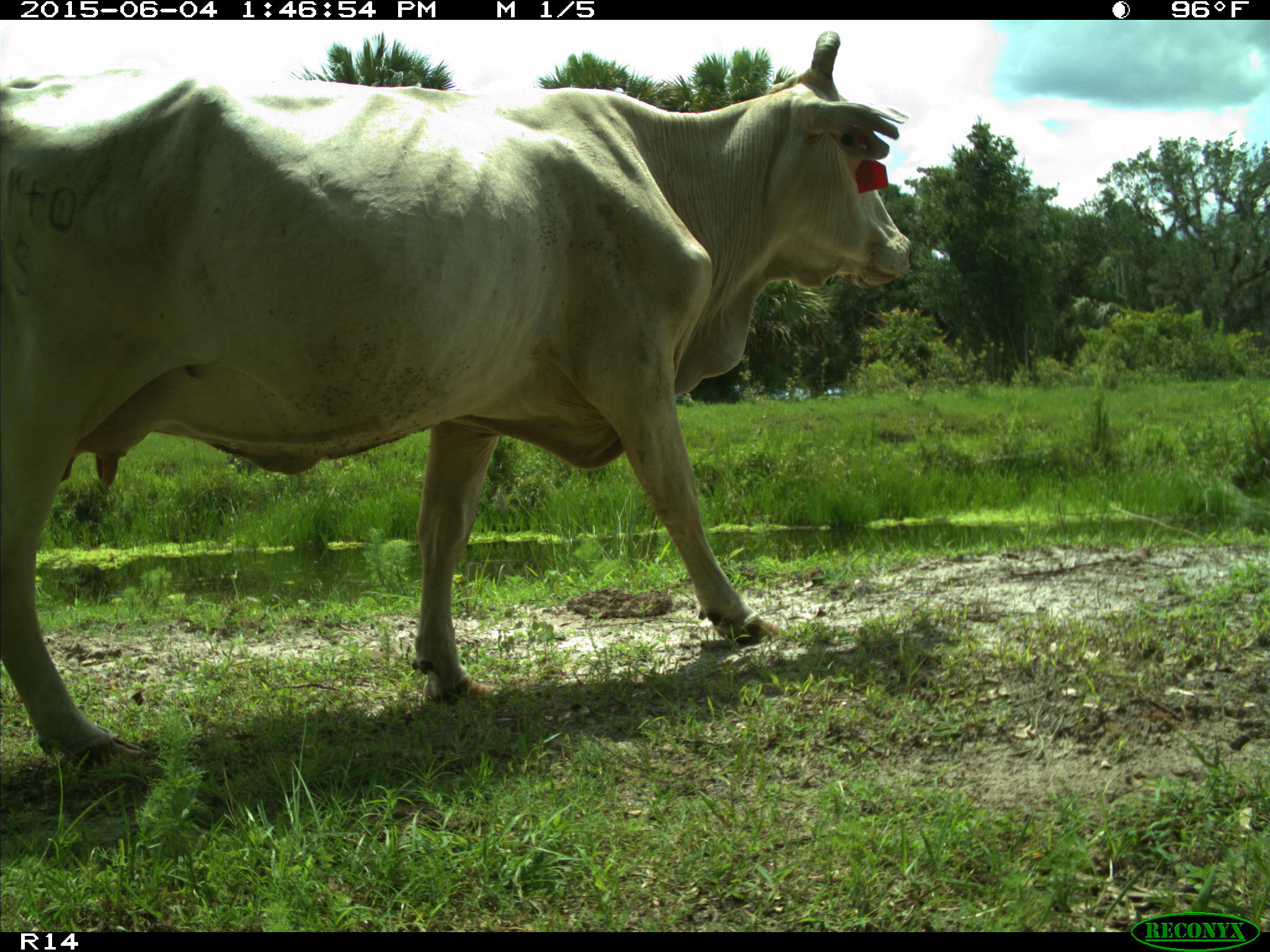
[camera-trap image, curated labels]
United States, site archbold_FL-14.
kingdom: Animalia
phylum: Chordata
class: Mammalia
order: Artiodactyla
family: Bovidae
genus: Bos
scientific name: Bos taurus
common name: domestic cow